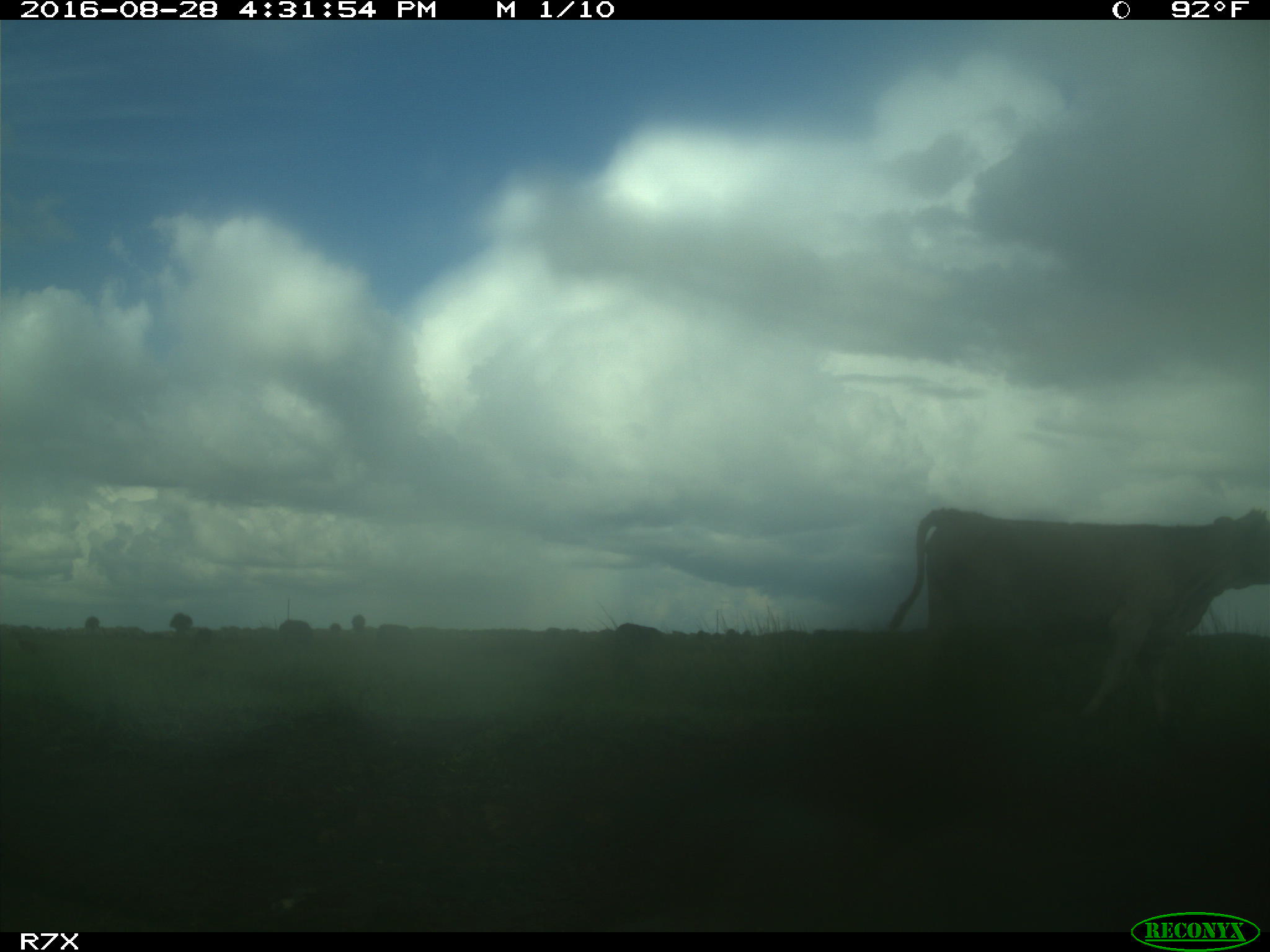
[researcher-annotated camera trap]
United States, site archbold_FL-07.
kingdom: Animalia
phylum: Chordata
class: Mammalia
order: Artiodactyla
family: Bovidae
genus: Bos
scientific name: Bos taurus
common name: domestic cow